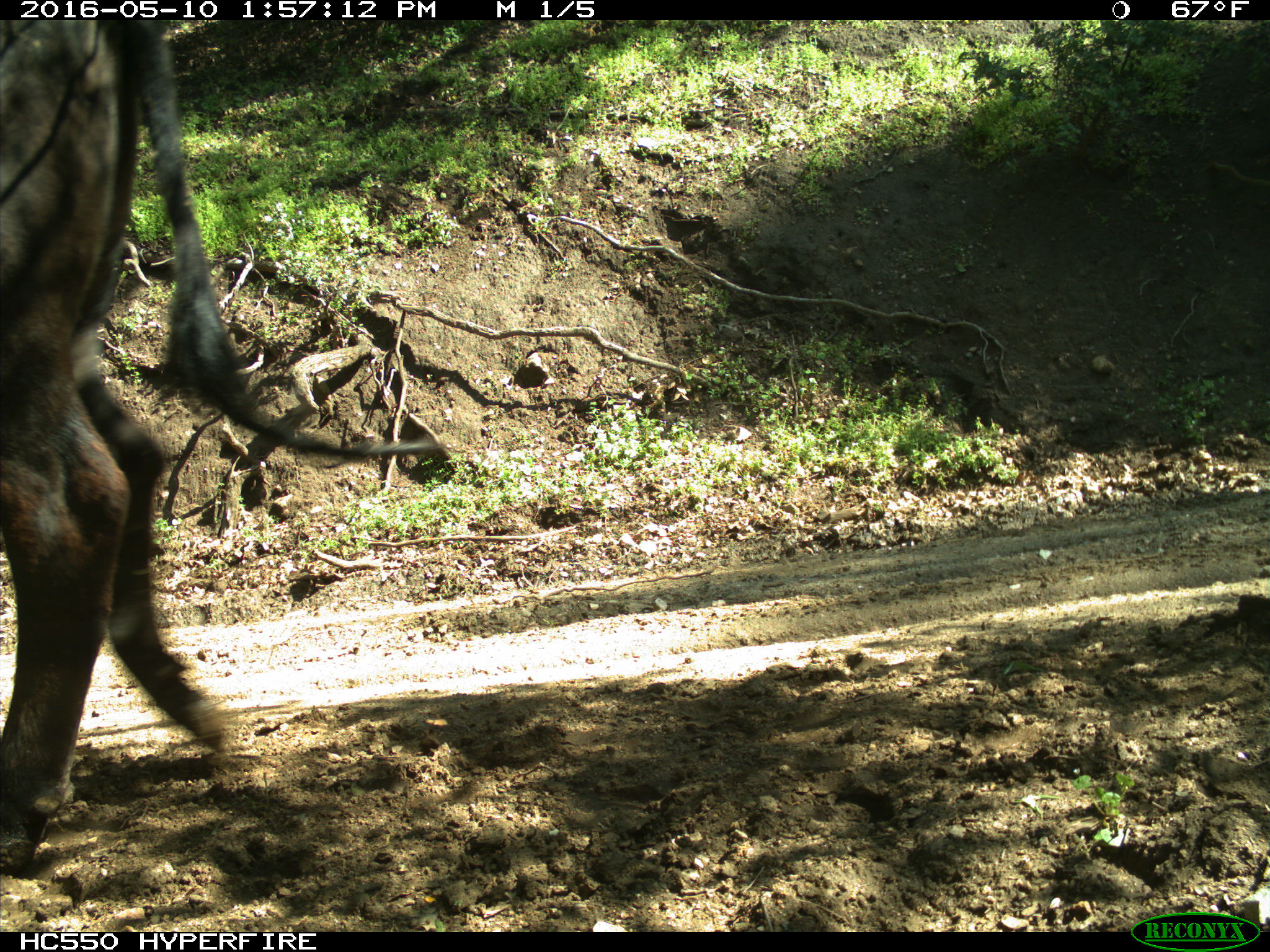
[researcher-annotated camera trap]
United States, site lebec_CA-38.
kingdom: Animalia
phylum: Chordata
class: Mammalia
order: Artiodactyla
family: Bovidae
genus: Bos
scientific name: Bos taurus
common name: domestic cow